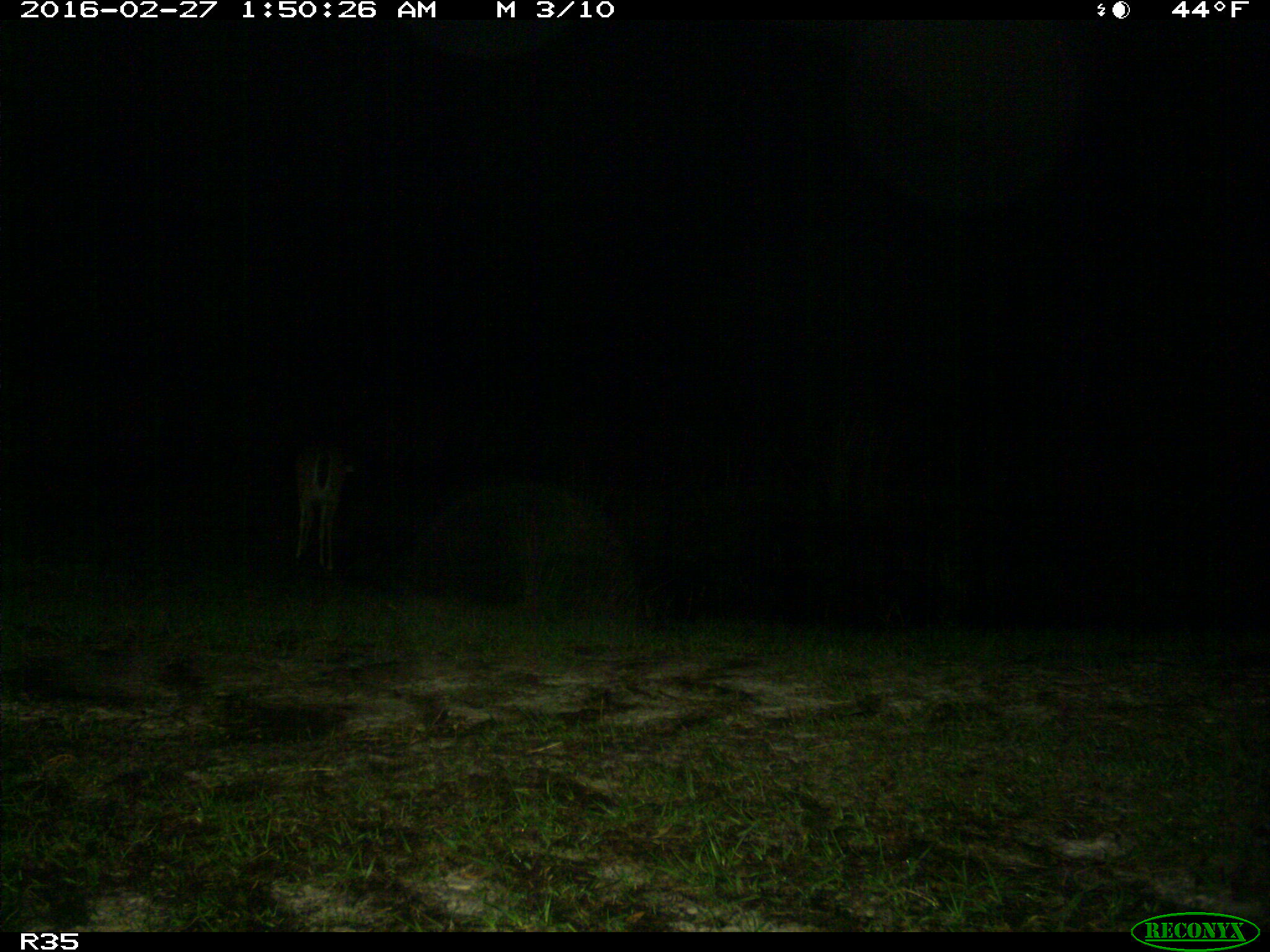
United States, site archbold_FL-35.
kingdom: Animalia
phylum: Chordata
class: Mammalia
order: Artiodactyla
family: Cervidae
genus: Odocoileus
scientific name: Odocoileus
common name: deer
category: unidentified deer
Unidentified deer (deer) (Odocoileus).